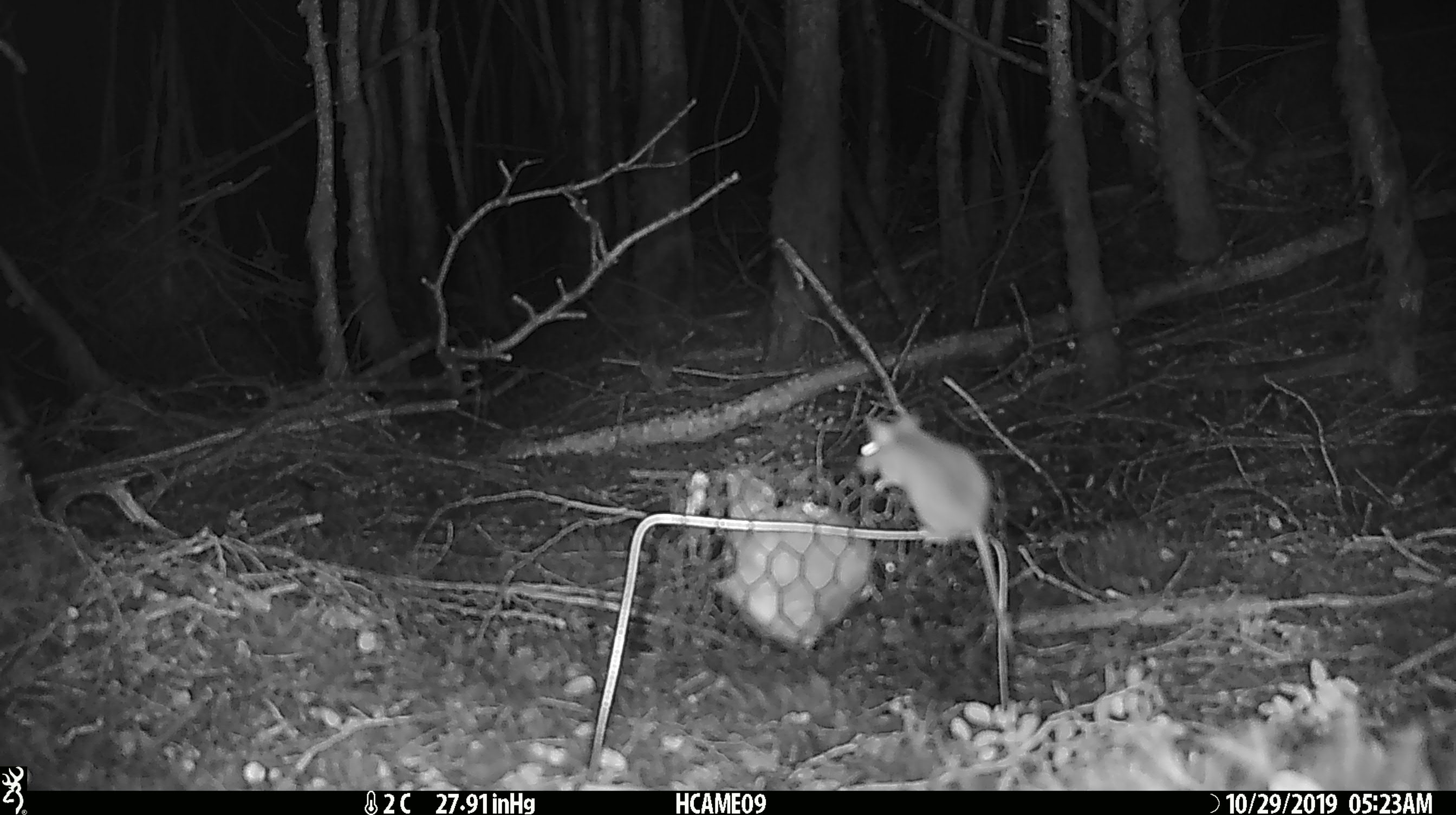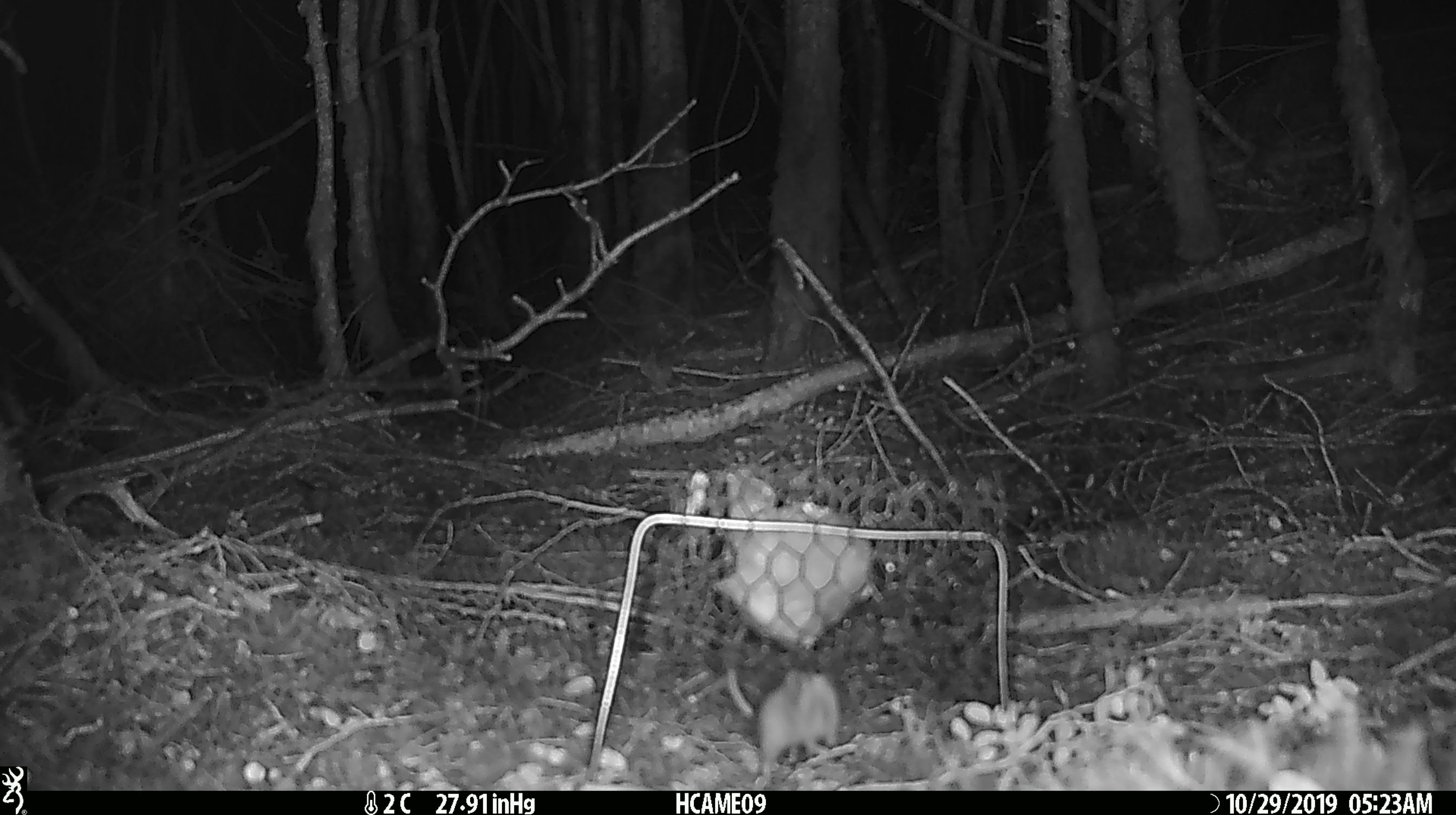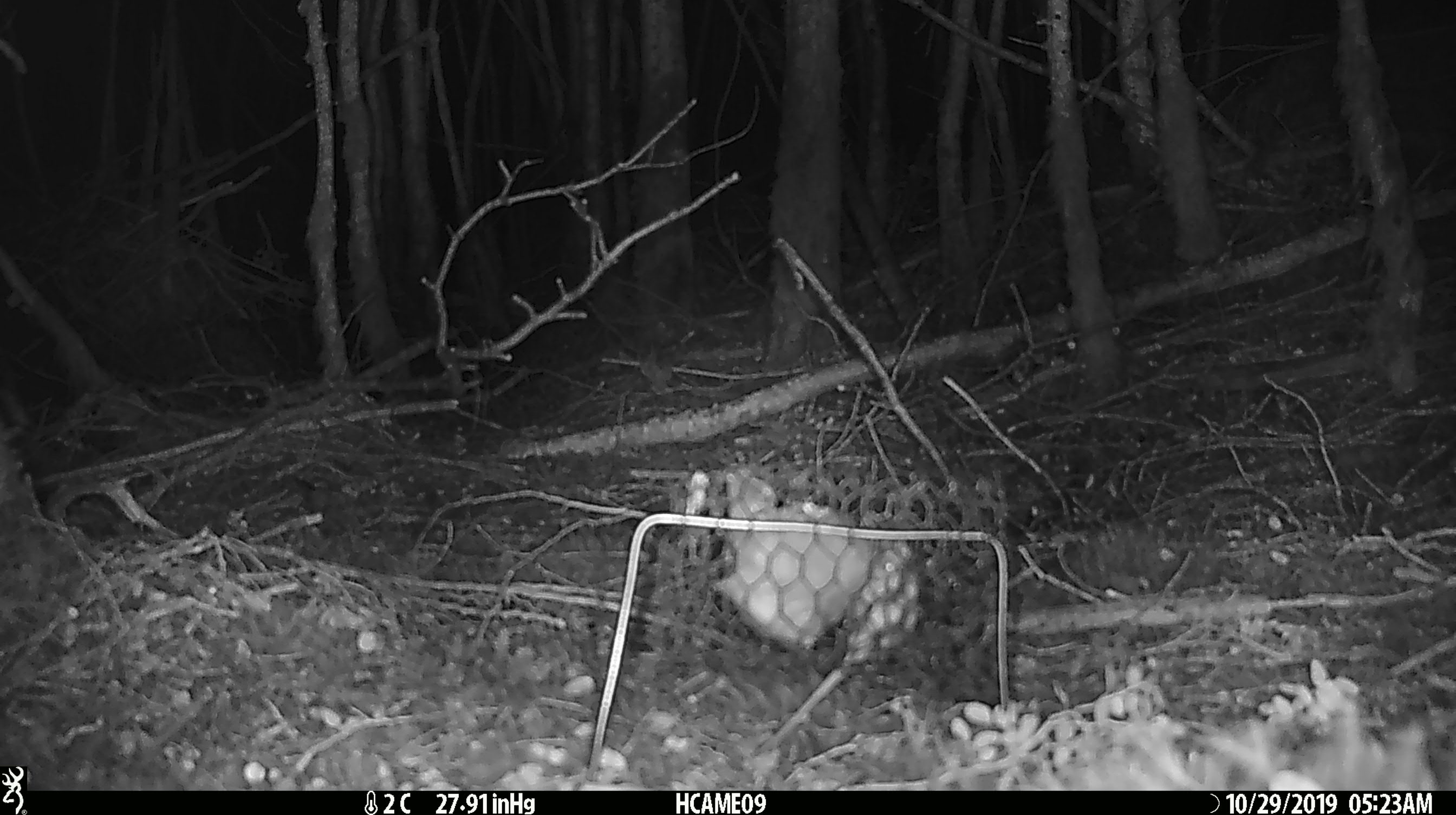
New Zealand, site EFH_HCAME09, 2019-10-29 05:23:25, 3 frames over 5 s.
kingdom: Animalia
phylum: Chordata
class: Mammalia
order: Rodentia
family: Muridae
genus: Mus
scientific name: Mus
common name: mouse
Mouse (Mus).